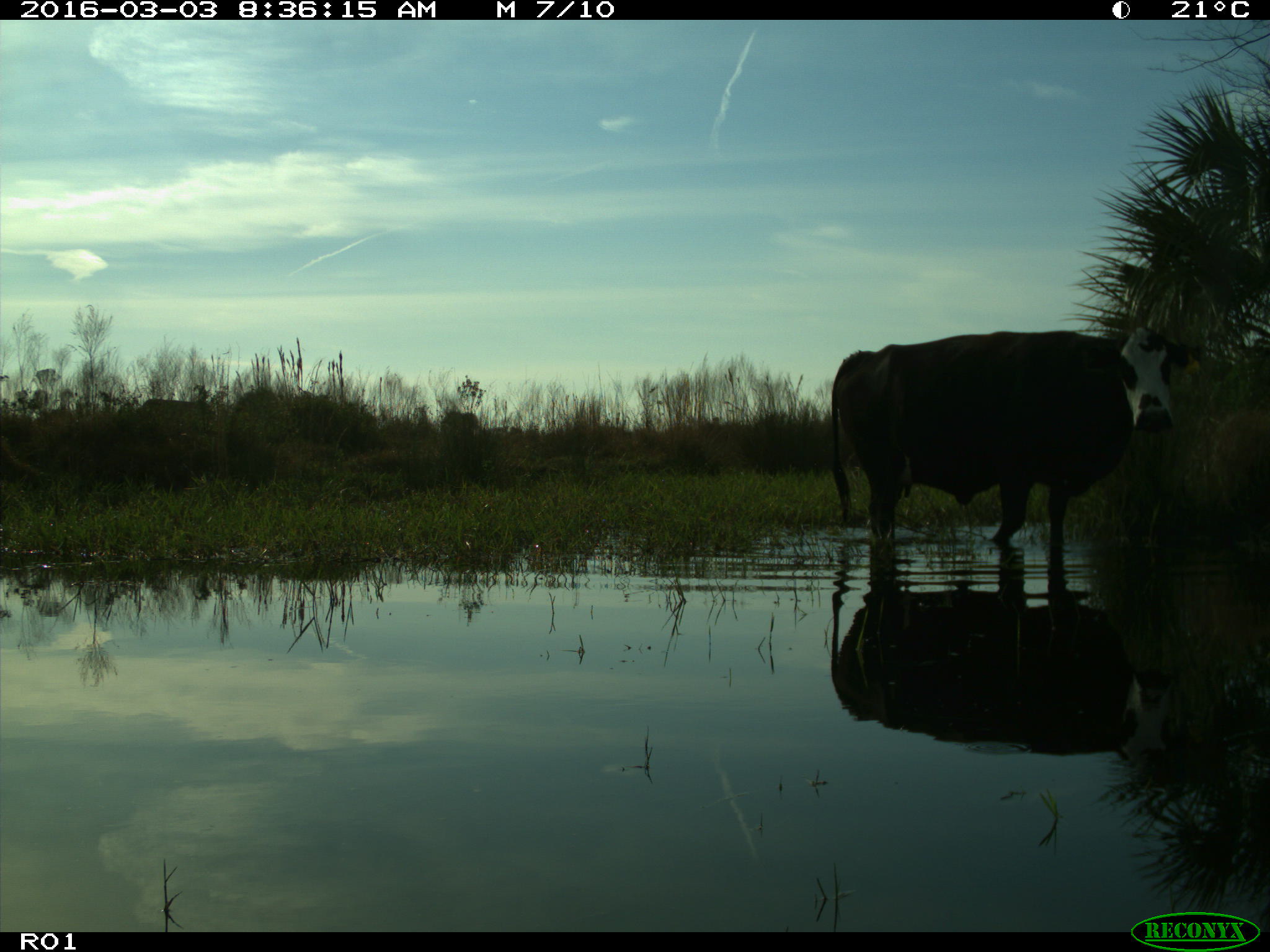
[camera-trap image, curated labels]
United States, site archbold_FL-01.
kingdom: Animalia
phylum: Chordata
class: Mammalia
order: Artiodactyla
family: Bovidae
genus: Bos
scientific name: Bos taurus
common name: domestic cow